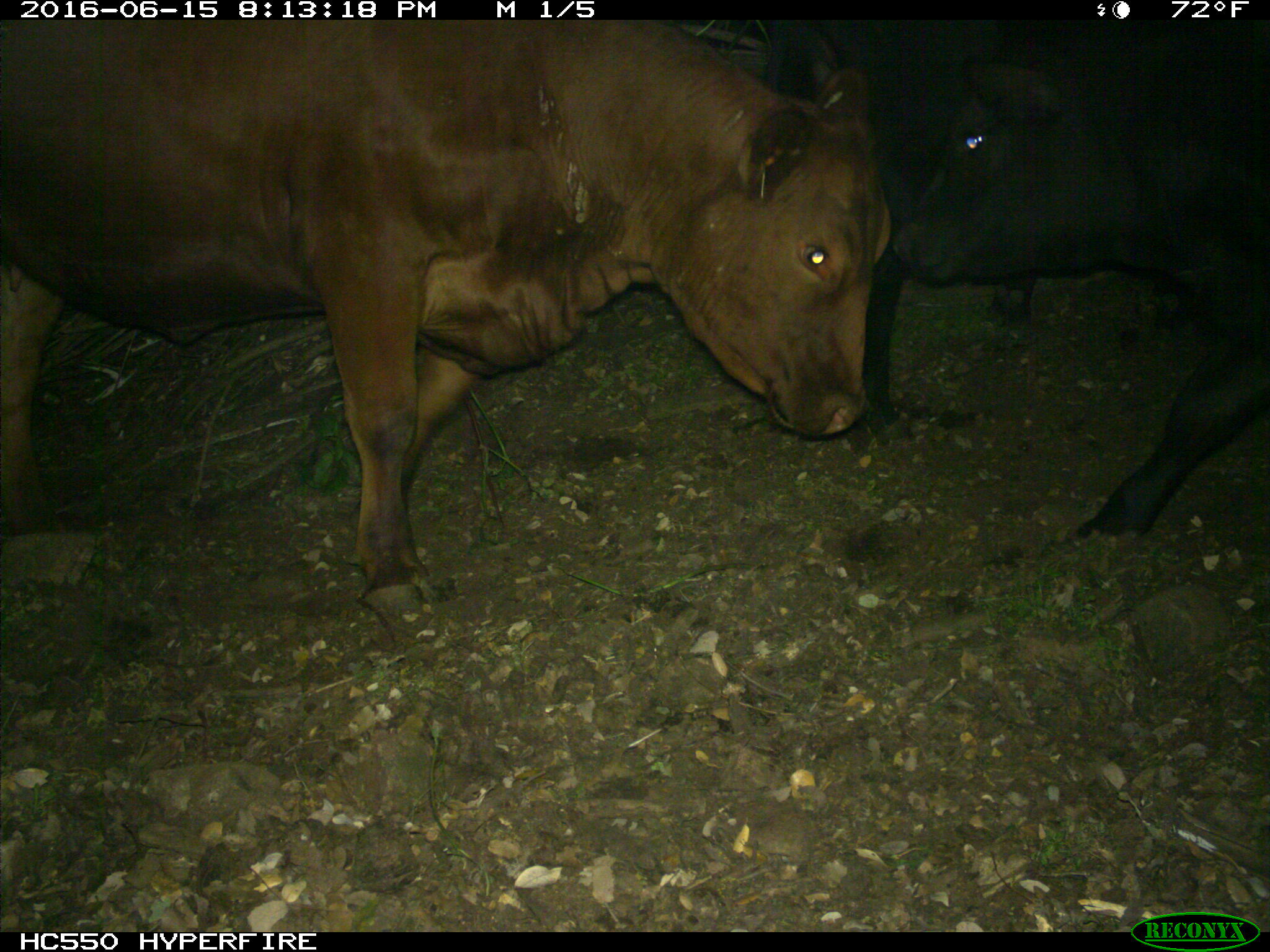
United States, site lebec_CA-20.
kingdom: Animalia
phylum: Chordata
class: Mammalia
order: Artiodactyla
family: Bovidae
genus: Bos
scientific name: Bos taurus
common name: domestic cow